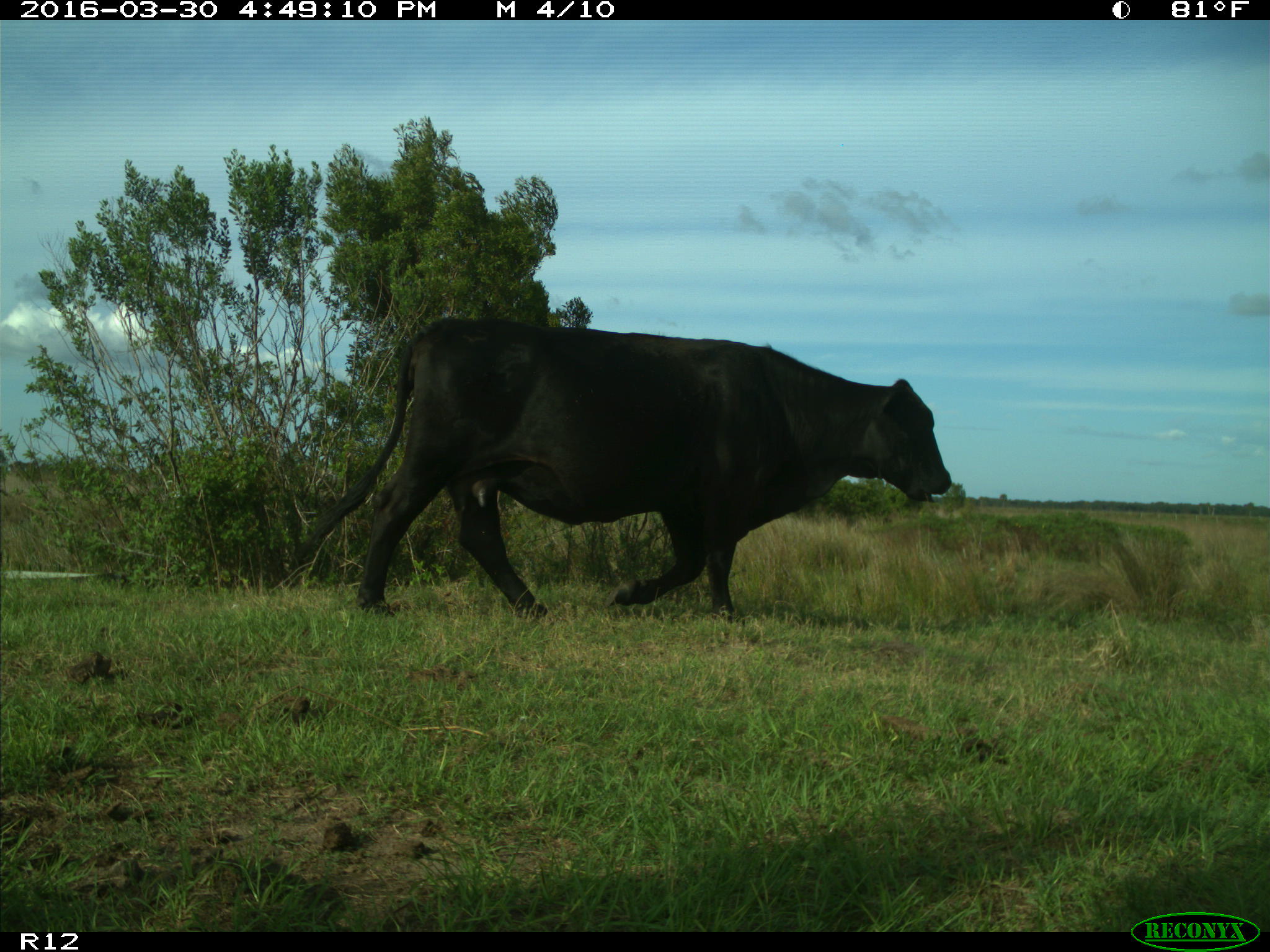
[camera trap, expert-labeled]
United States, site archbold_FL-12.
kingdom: Animalia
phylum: Chordata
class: Mammalia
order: Artiodactyla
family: Bovidae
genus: Bos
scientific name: Bos taurus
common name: domestic cow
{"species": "Bos taurus (domestic cow)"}